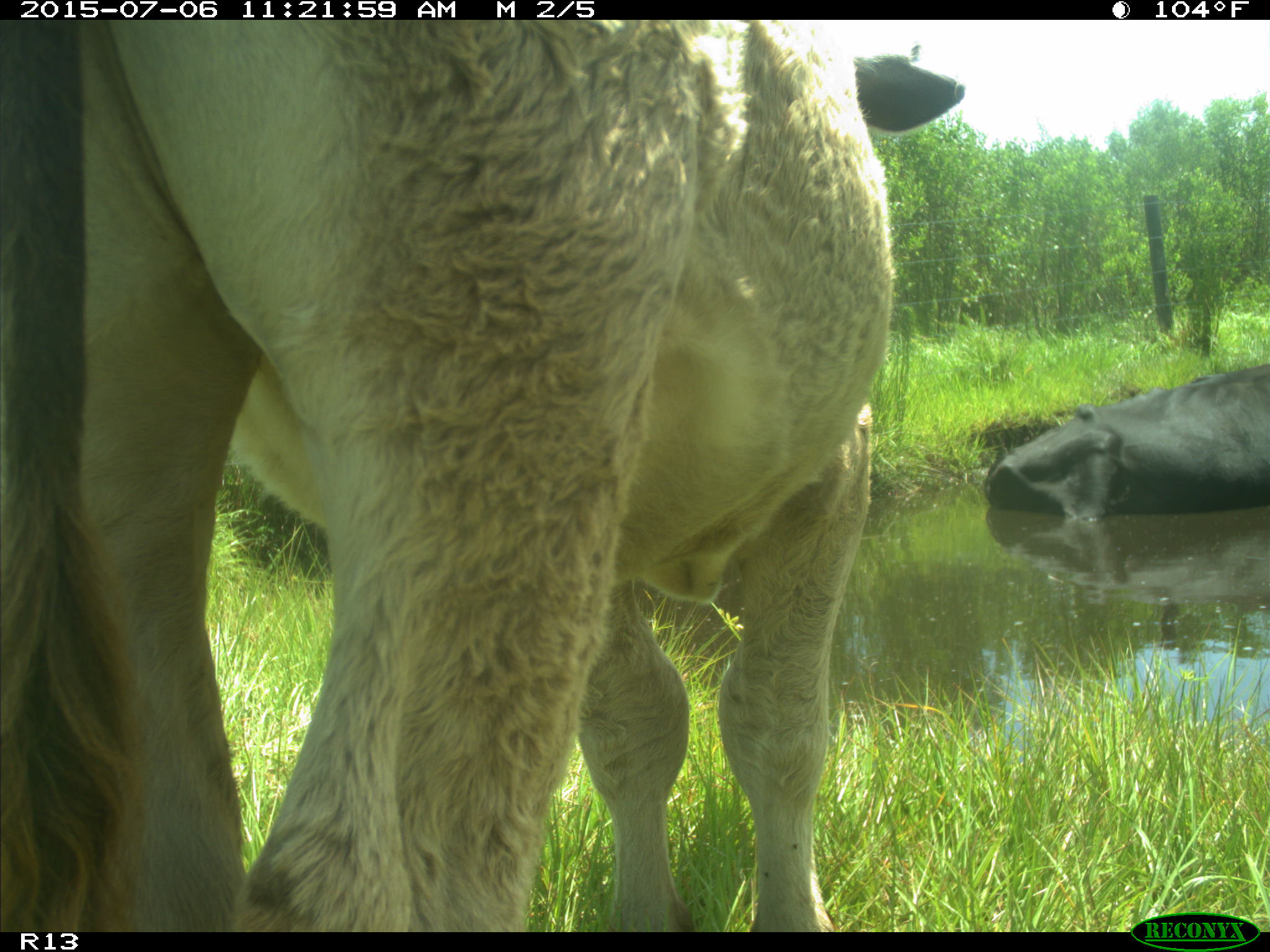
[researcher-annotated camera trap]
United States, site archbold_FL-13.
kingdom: Animalia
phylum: Chordata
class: Mammalia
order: Artiodactyla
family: Bovidae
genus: Bos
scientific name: Bos taurus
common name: domestic cow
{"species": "Bos taurus (domestic cow)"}